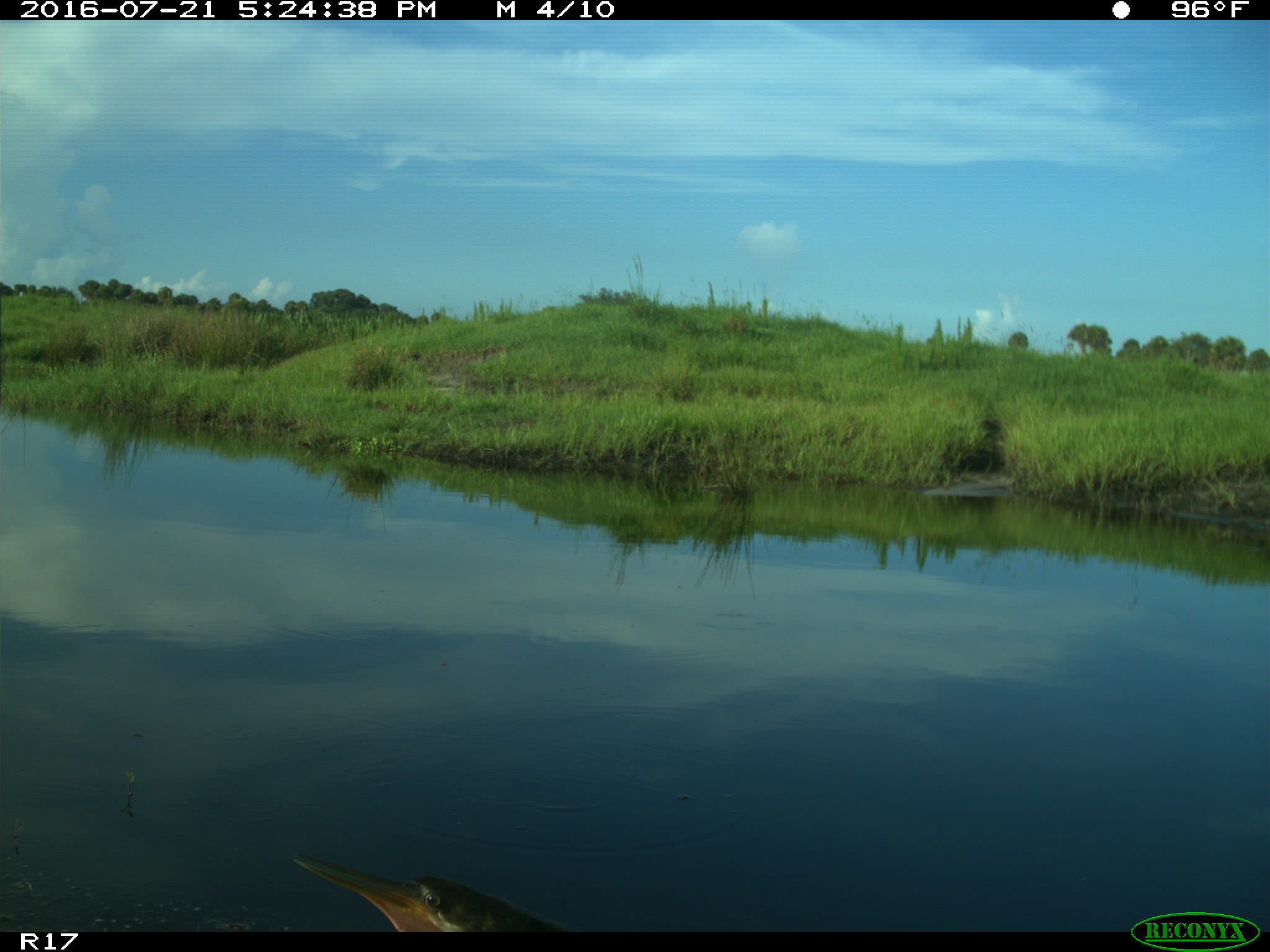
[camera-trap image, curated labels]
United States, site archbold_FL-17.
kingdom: Animalia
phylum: Chordata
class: Aves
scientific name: Aves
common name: birds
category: unidentified bird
Unidentified bird (birds) (Aves).